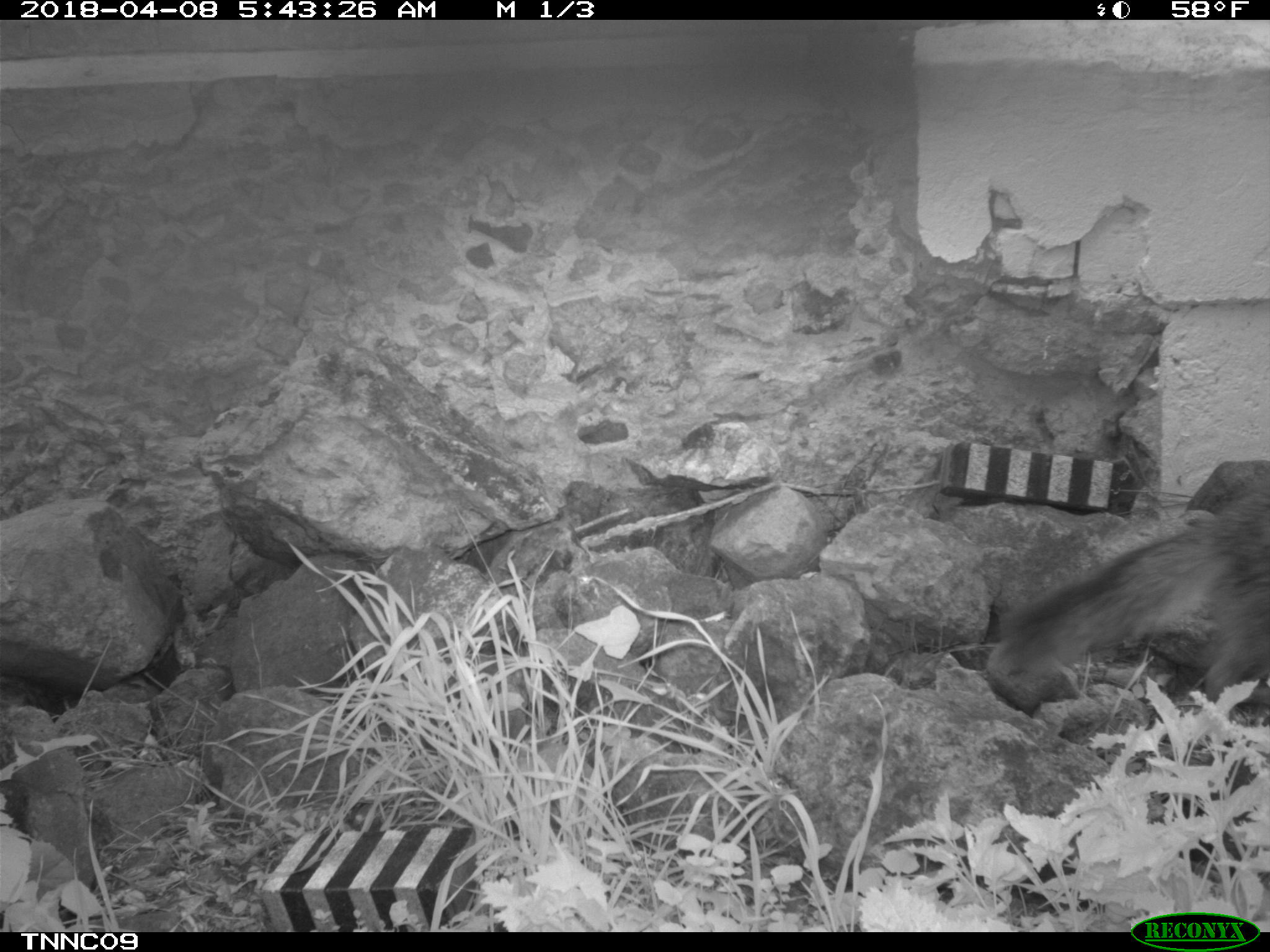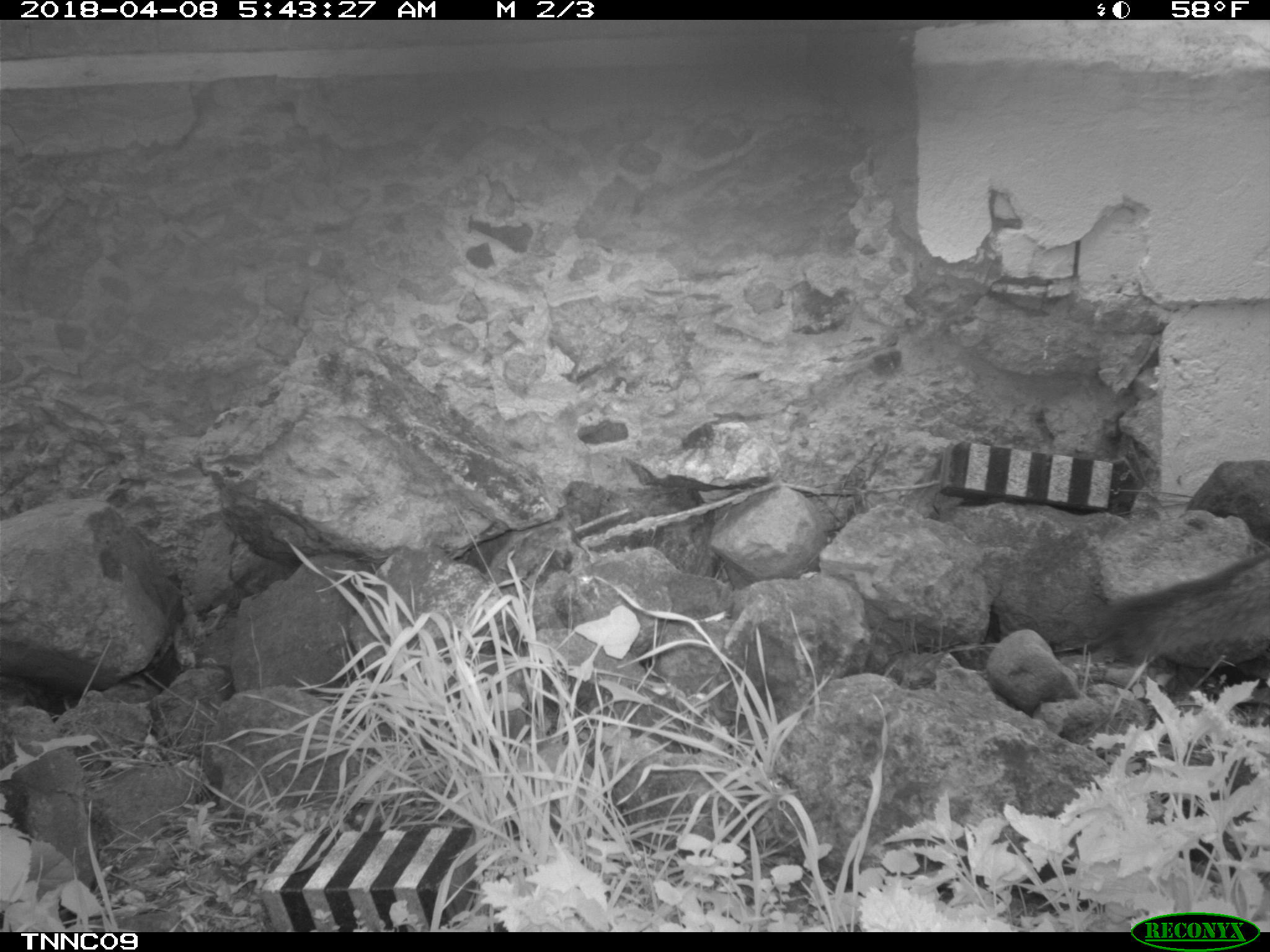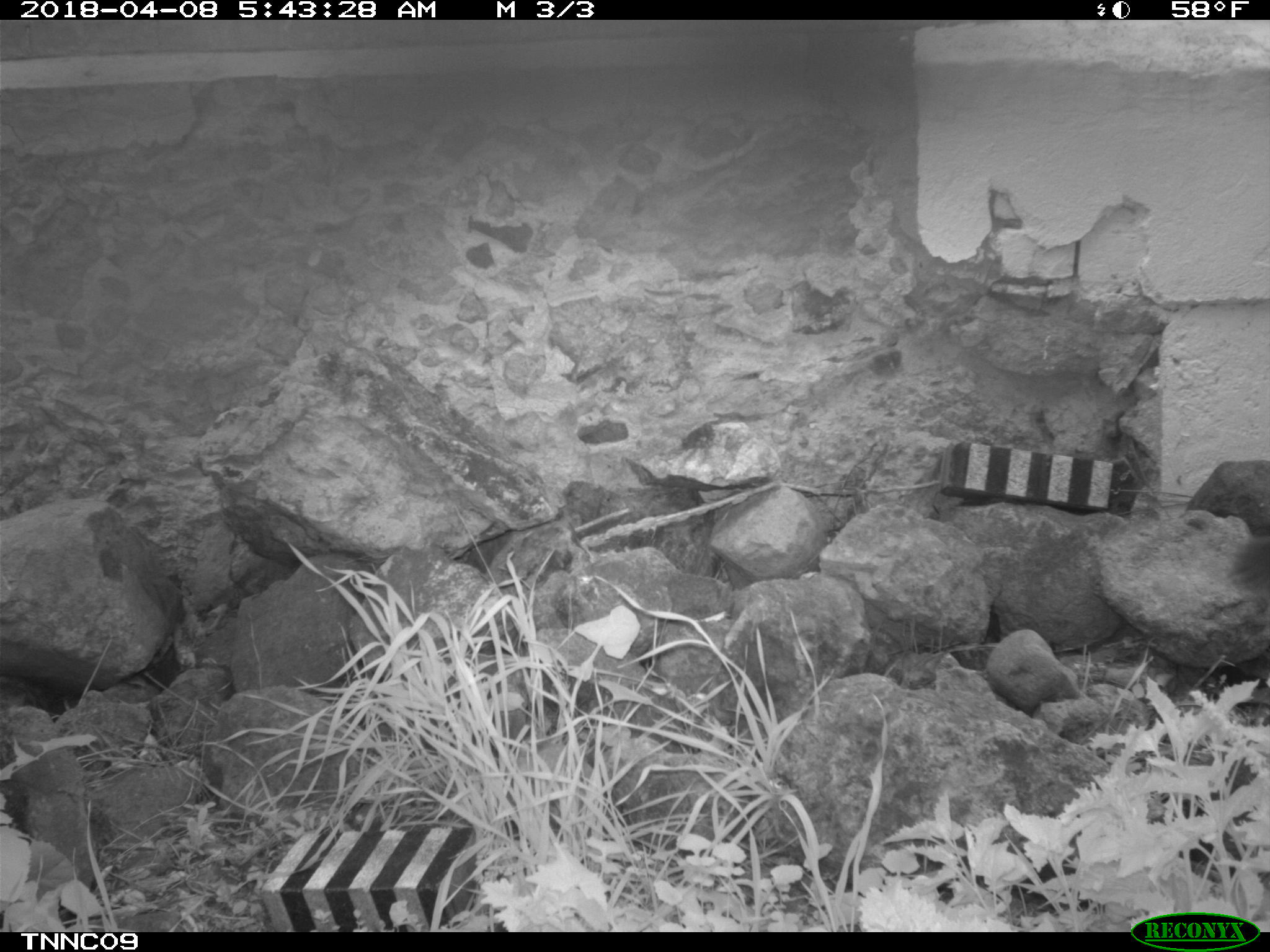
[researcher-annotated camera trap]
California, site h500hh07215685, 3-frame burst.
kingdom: Animalia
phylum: Chordata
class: Mammalia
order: Carnivora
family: Canidae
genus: Urocyon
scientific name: Urocyon littoralis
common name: island fox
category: fox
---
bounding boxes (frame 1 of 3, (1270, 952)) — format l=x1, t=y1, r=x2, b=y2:
fox: l=998, t=485, r=1269, b=726